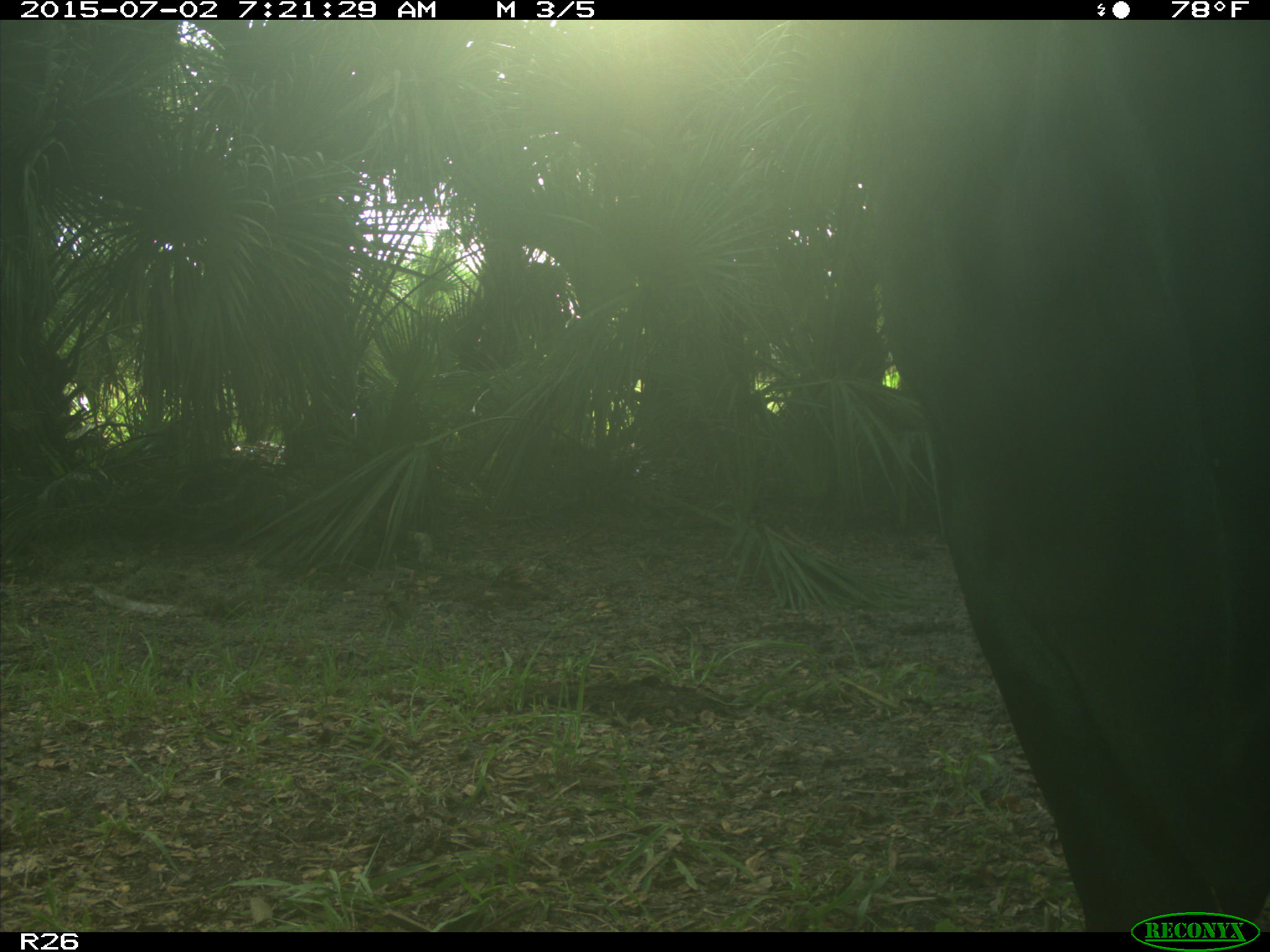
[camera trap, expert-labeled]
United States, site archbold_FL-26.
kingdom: Animalia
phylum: Chordata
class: Mammalia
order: Artiodactyla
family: Bovidae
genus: Bos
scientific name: Bos taurus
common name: domestic cow